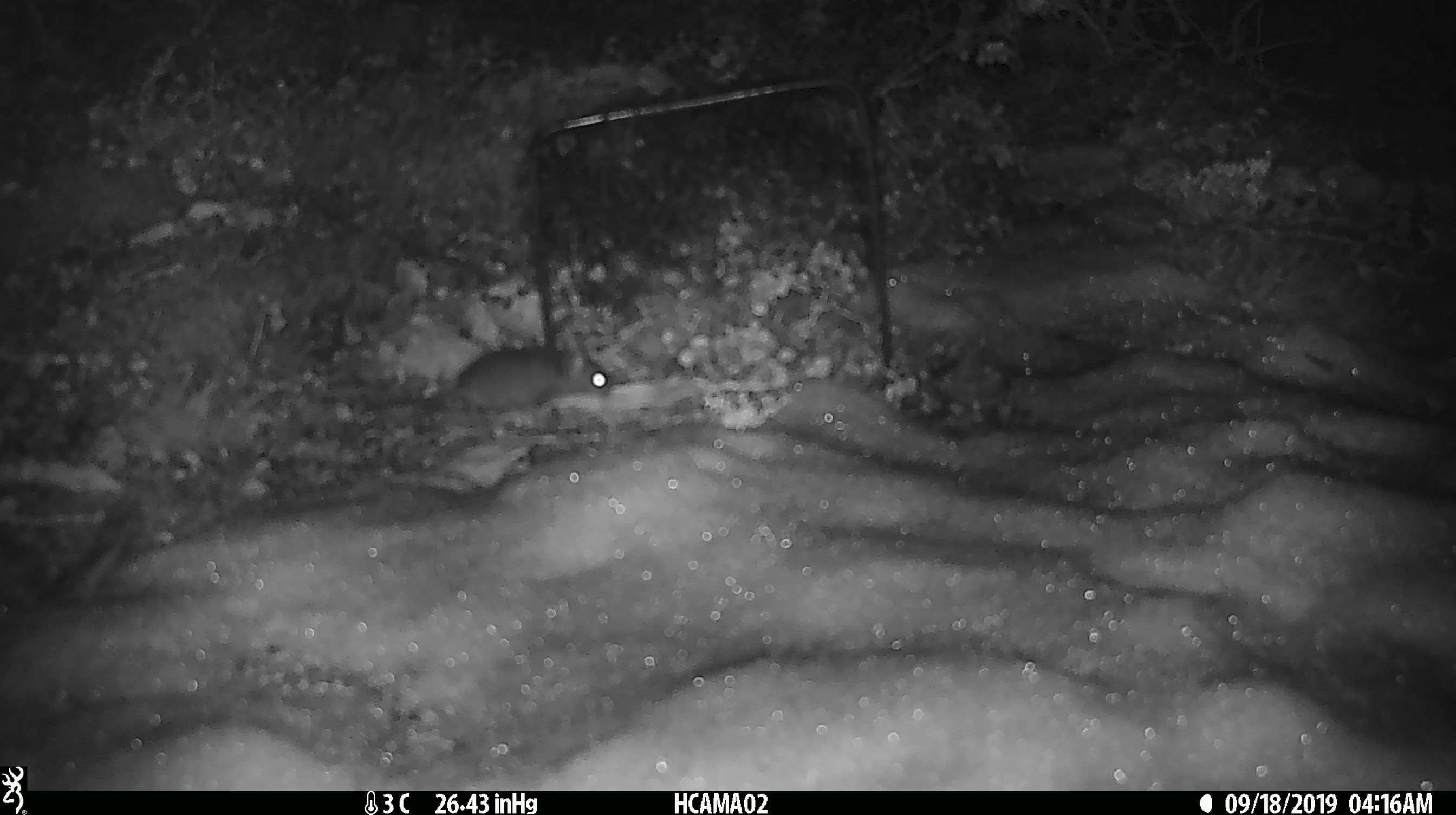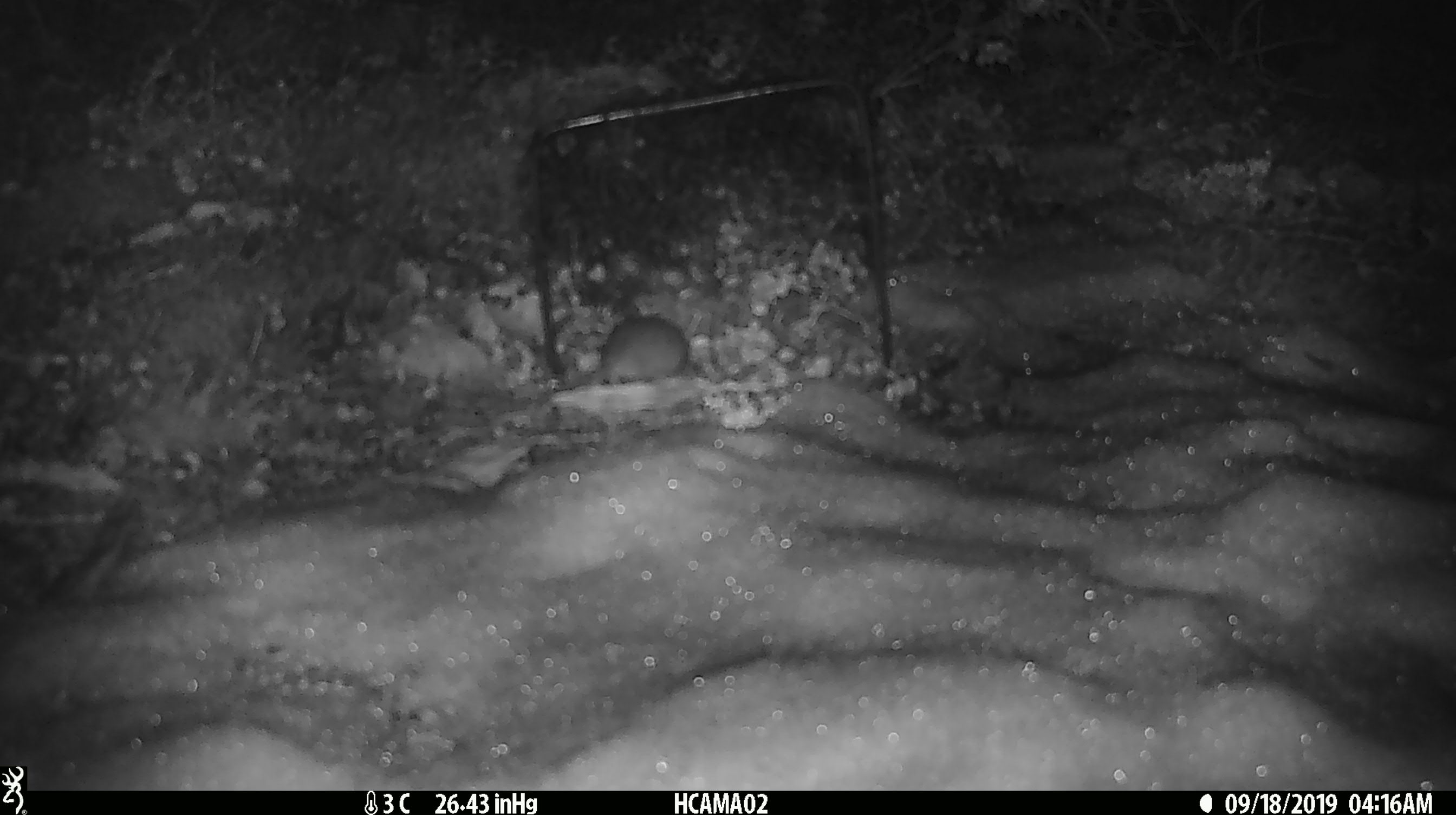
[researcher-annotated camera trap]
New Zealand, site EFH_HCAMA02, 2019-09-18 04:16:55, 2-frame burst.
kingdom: Animalia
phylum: Chordata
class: Mammalia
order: Rodentia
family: Muridae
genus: Mus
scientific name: Mus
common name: mouse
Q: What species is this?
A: Mouse (Mus).